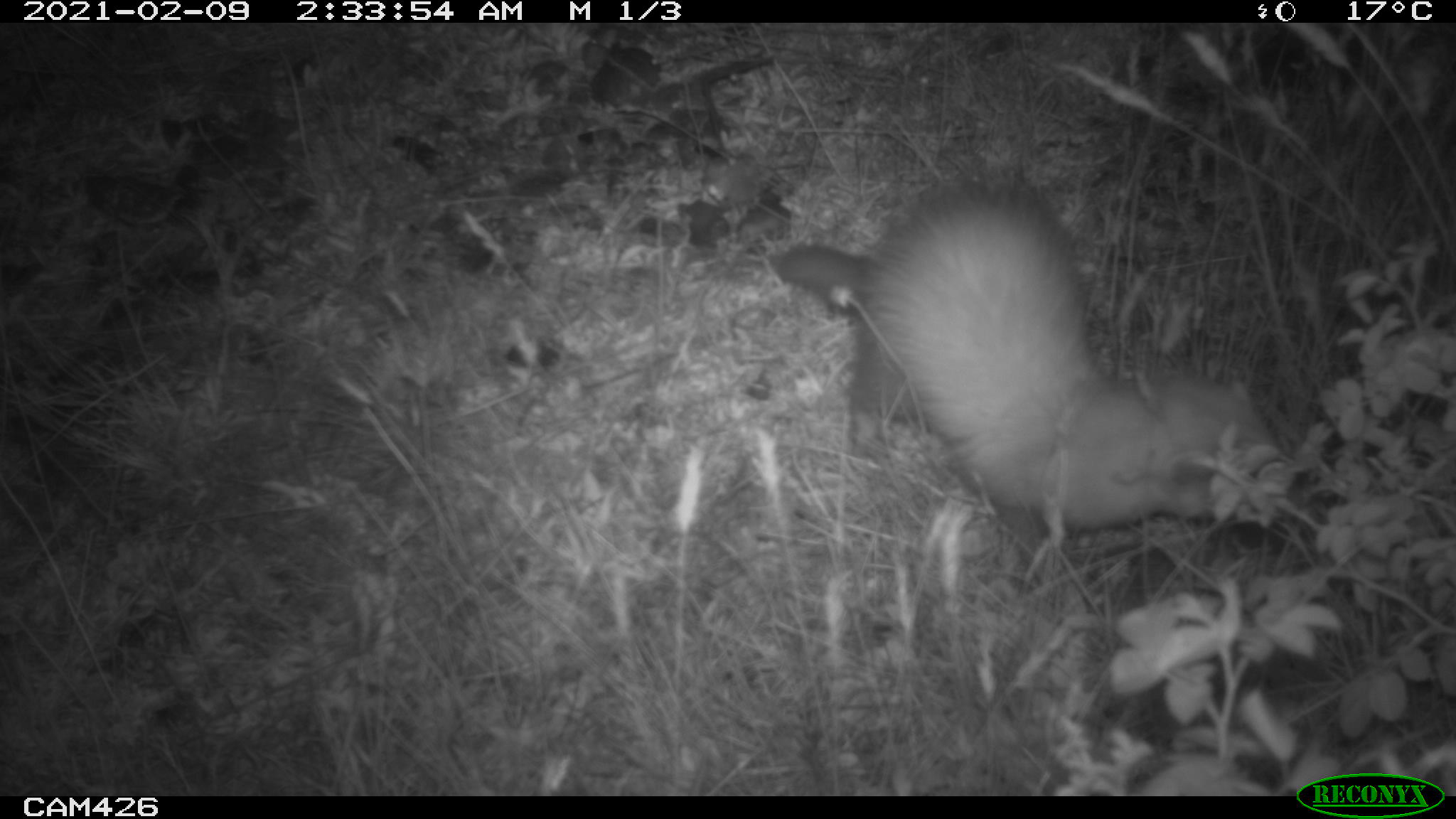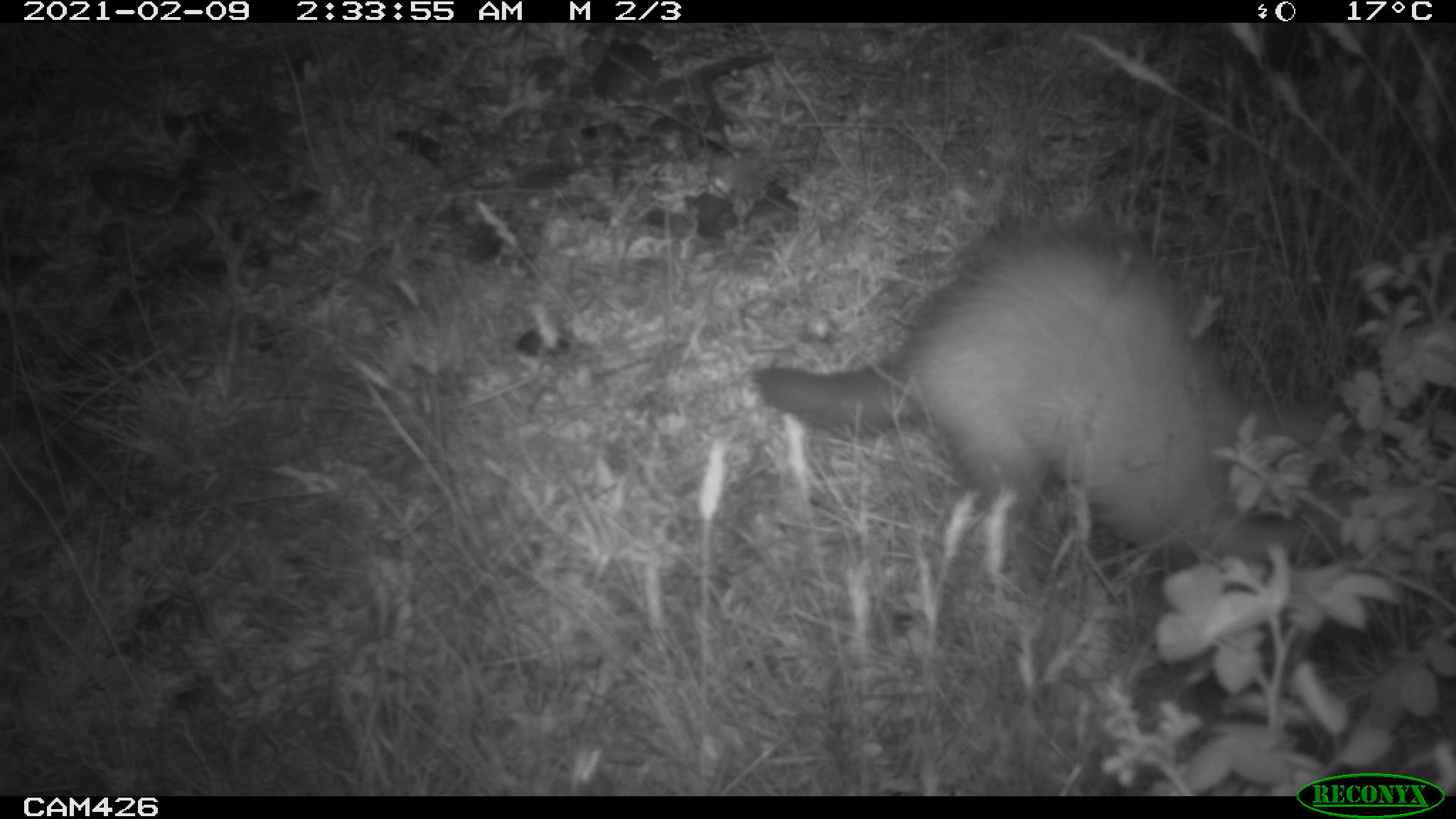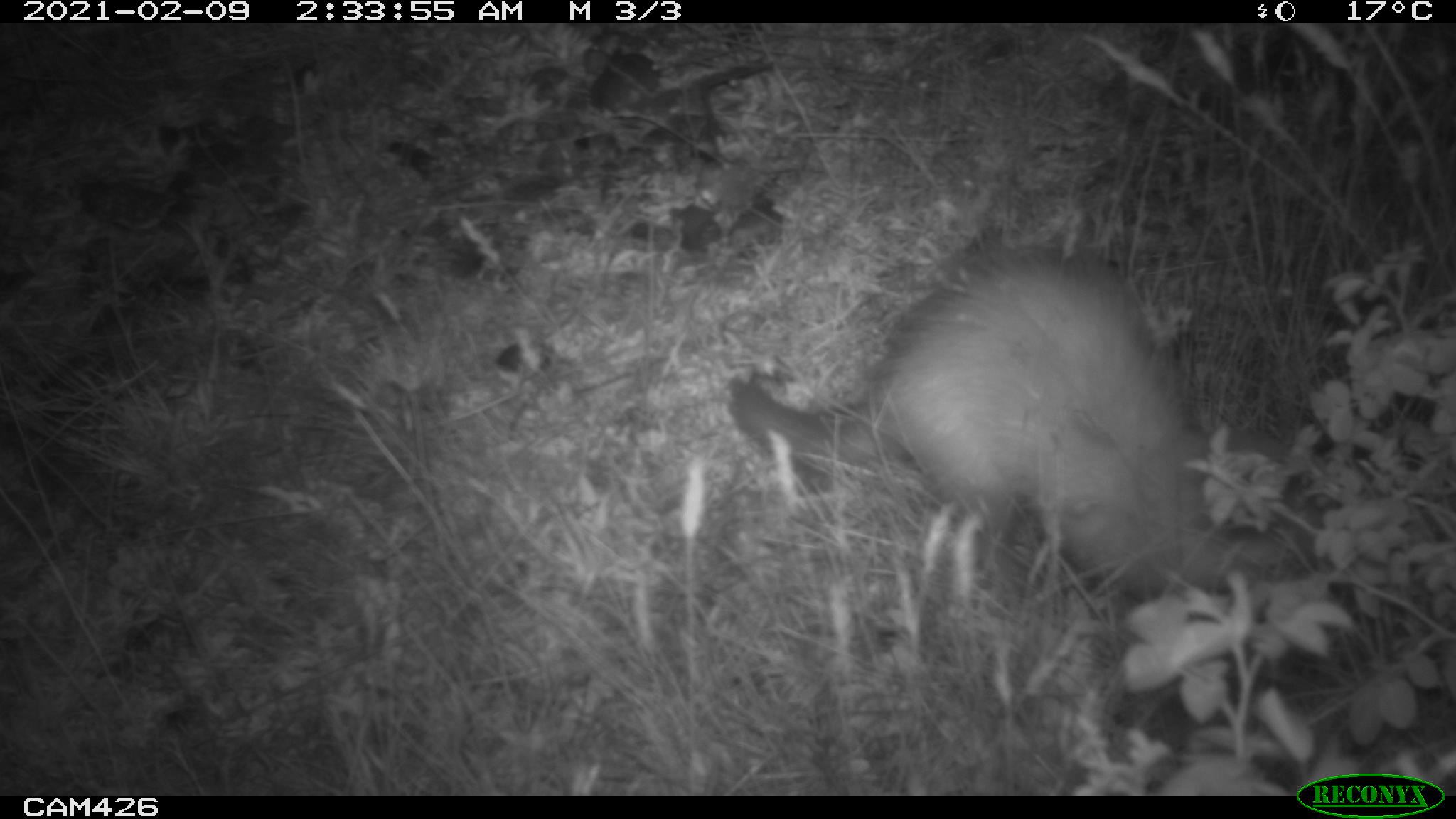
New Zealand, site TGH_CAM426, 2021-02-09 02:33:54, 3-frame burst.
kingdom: Animalia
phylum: Chordata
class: Mammalia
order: Carnivora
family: Mustelidae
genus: Mustela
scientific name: Mustela furo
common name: ferret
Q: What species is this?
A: Ferret (Mustela furo).